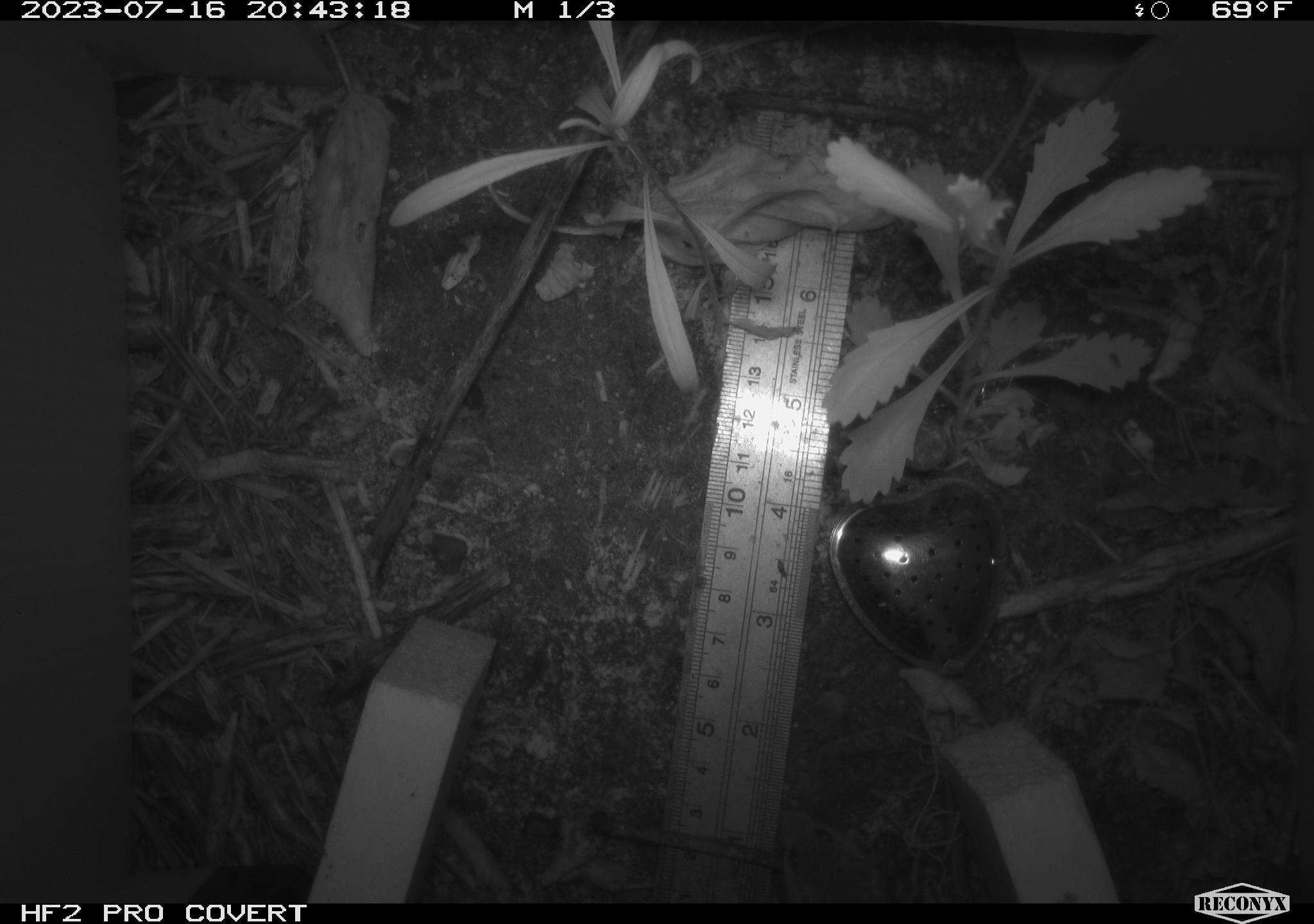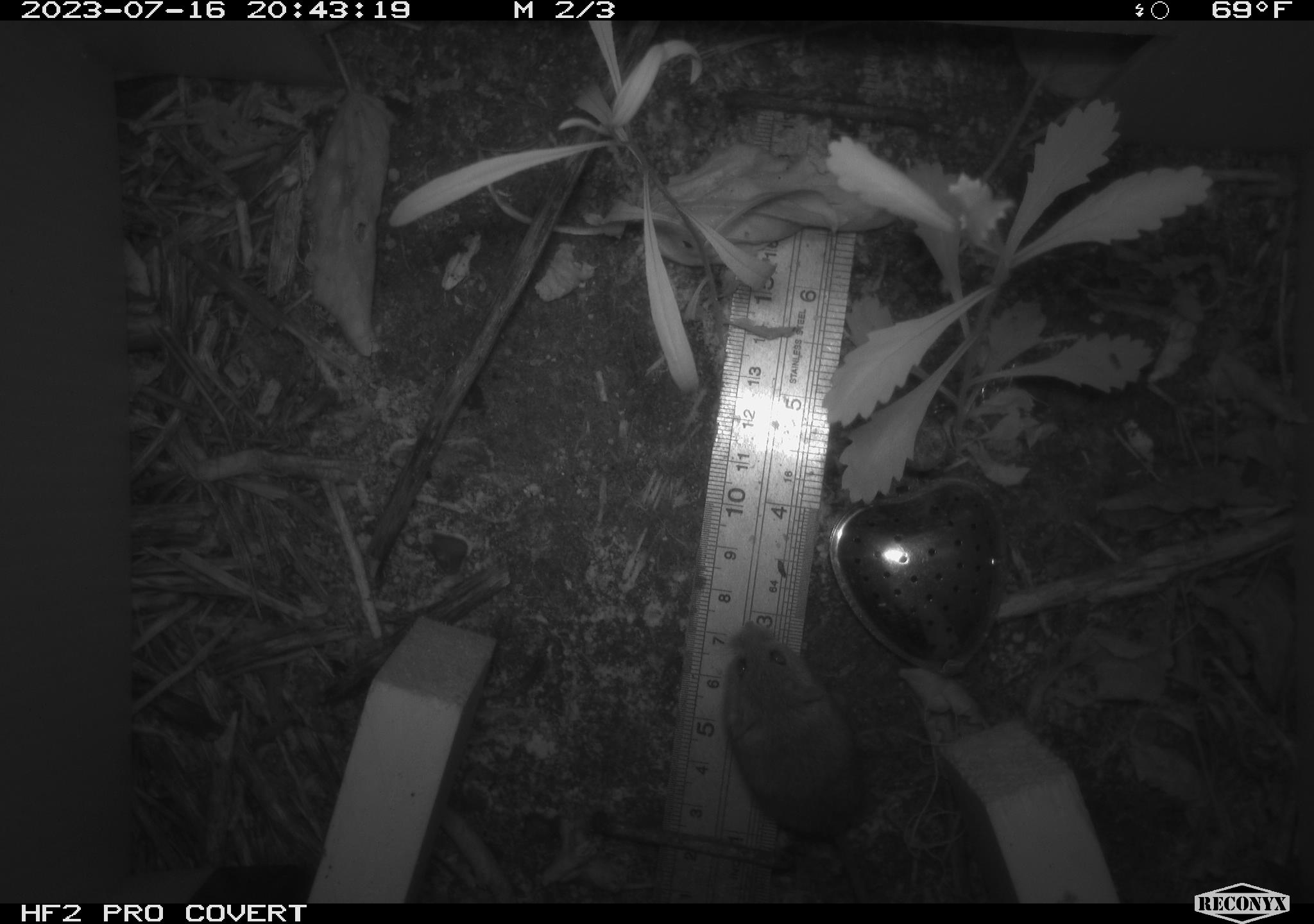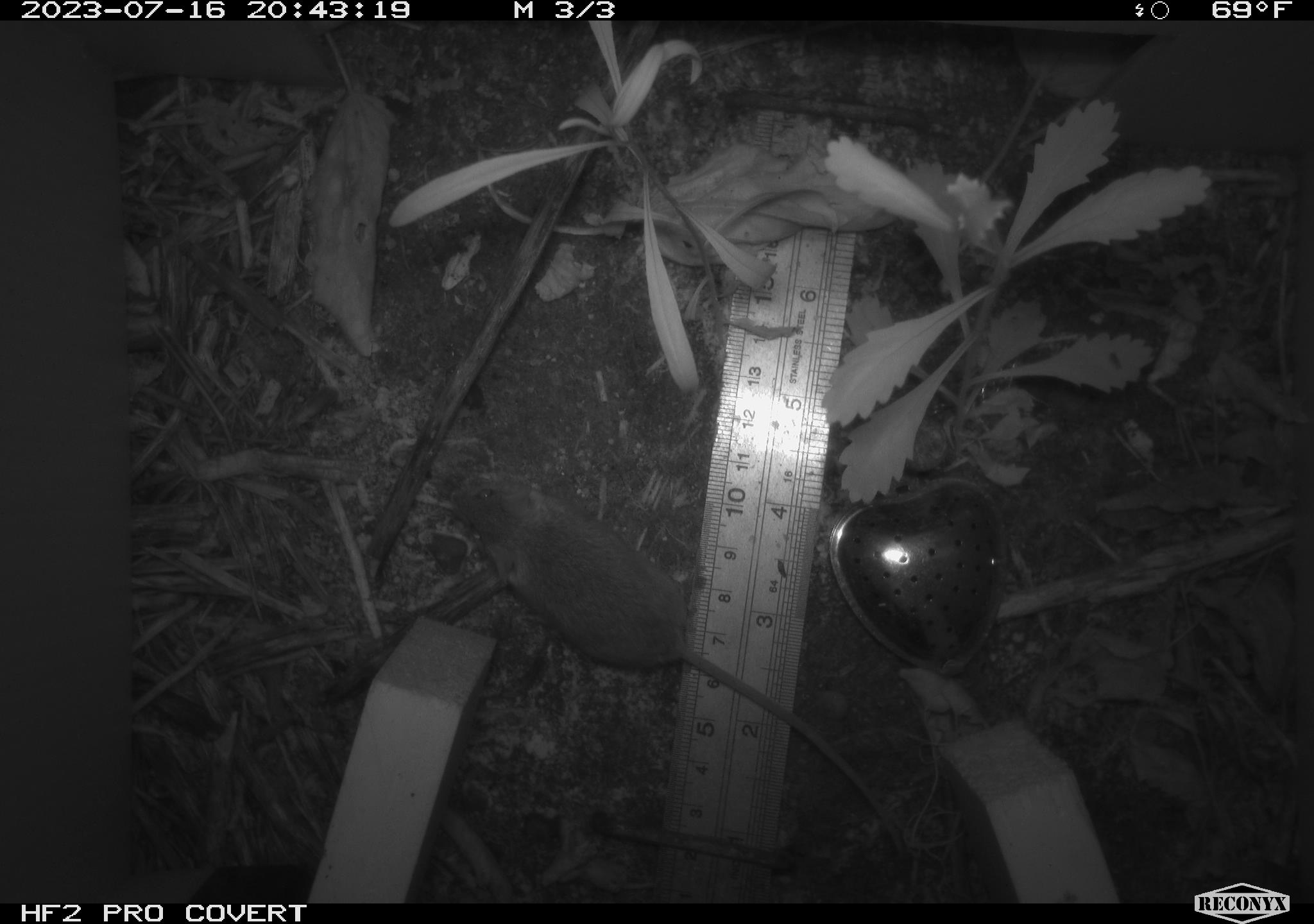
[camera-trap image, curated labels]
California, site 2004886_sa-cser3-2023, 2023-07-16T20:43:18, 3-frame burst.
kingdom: Animalia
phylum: Chordata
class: Mammalia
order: Rodentia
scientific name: Rodentia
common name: mouse species